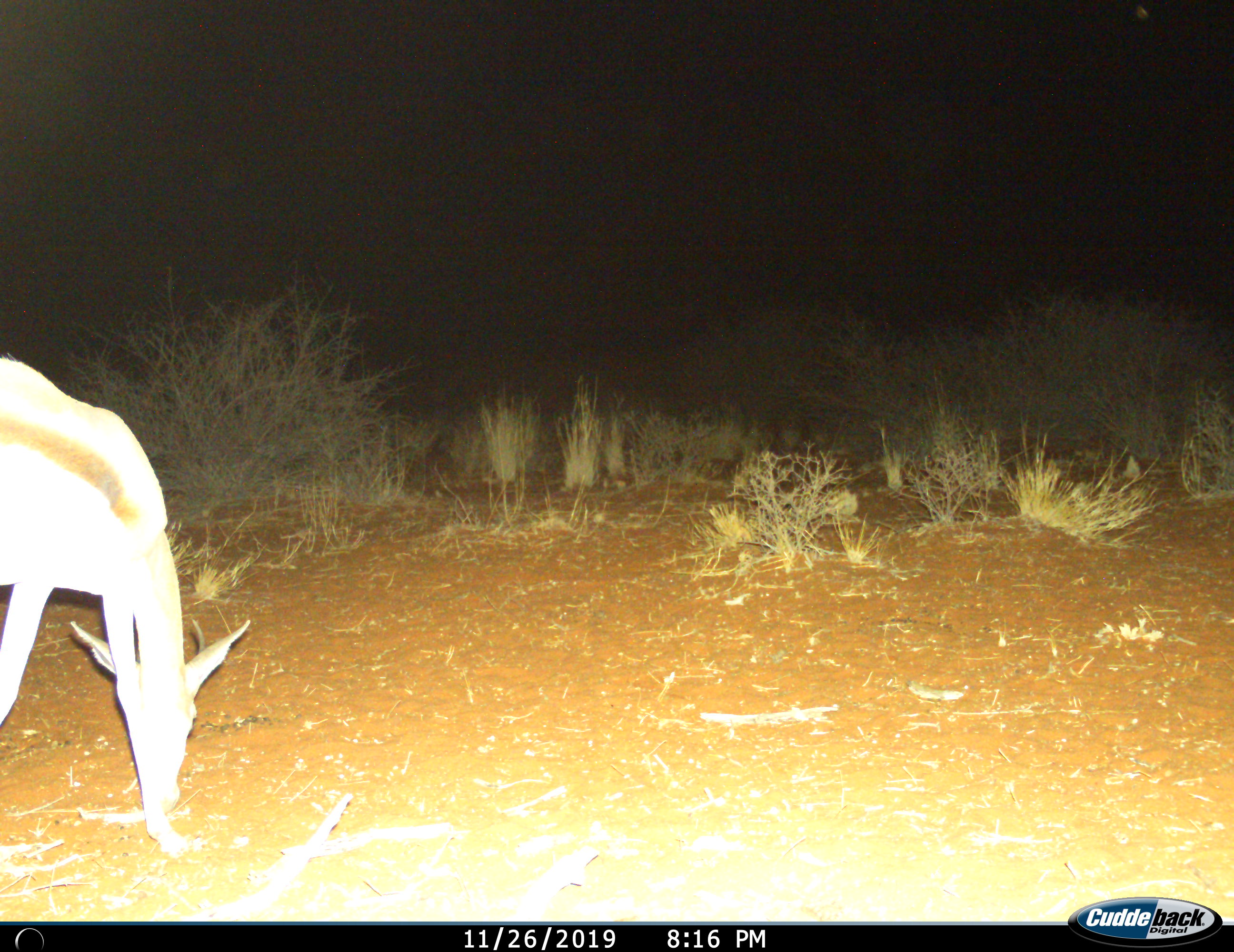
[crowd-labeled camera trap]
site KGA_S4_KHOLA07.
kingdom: Animalia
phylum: Chordata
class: Mammalia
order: Artiodactyla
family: Bovidae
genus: Antidorcas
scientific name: Antidorcas marsupialis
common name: springbok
Springbok (Antidorcas marsupialis), count 1. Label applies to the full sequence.